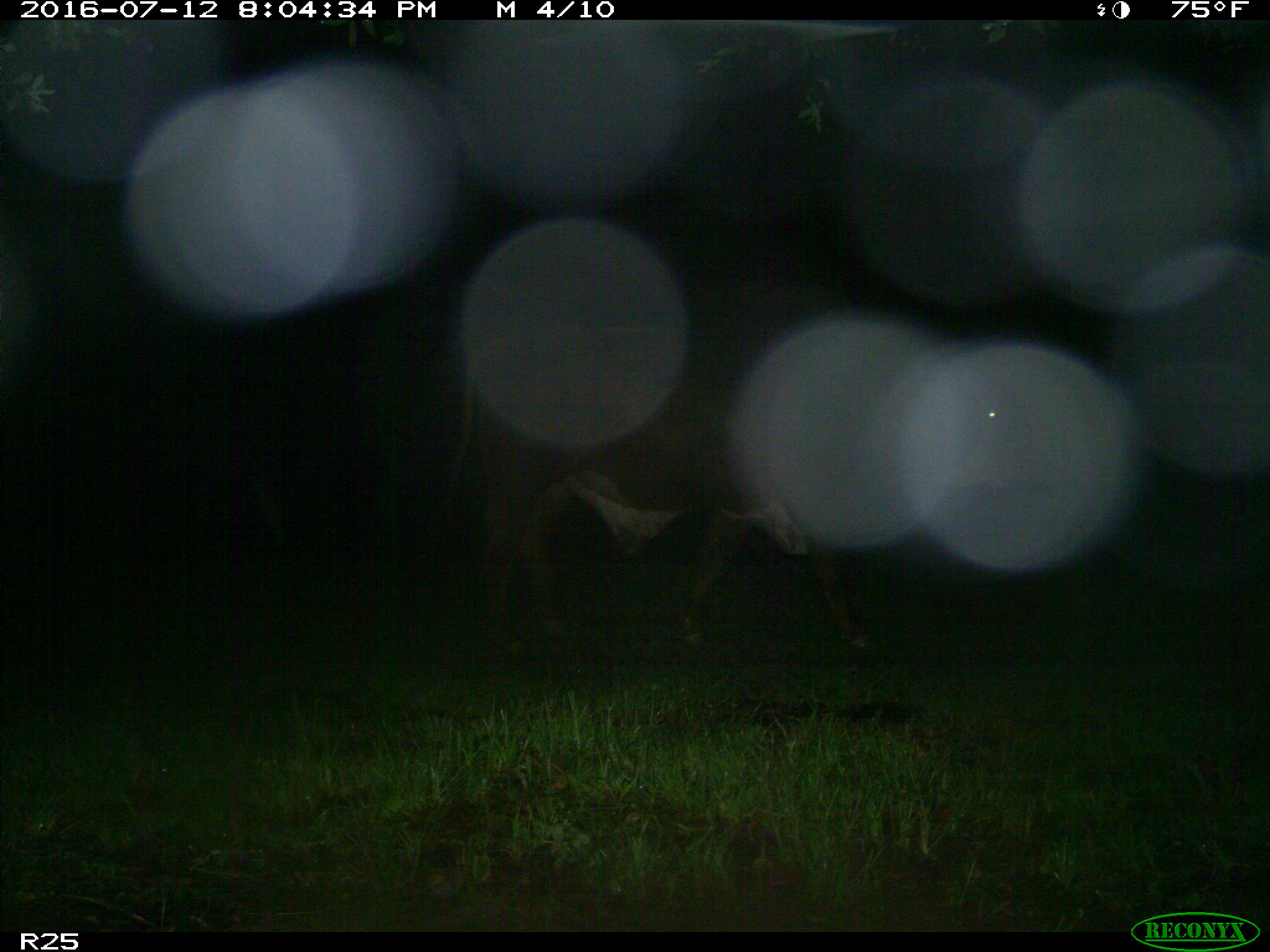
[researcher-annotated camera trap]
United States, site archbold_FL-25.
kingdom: Animalia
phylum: Chordata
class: Mammalia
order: Artiodactyla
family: Bovidae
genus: Bos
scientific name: Bos taurus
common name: domestic cow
Bos taurus (domestic cow).